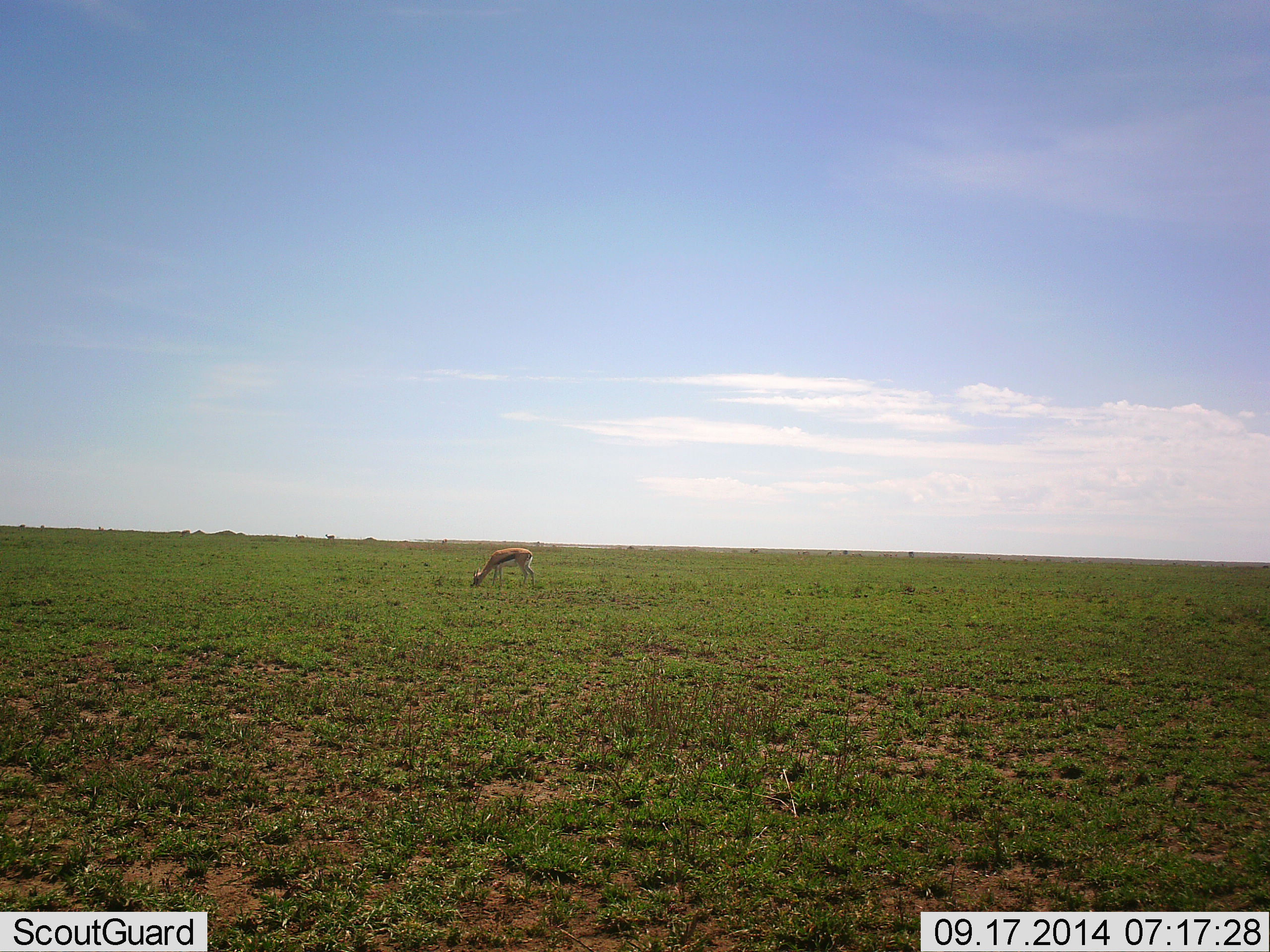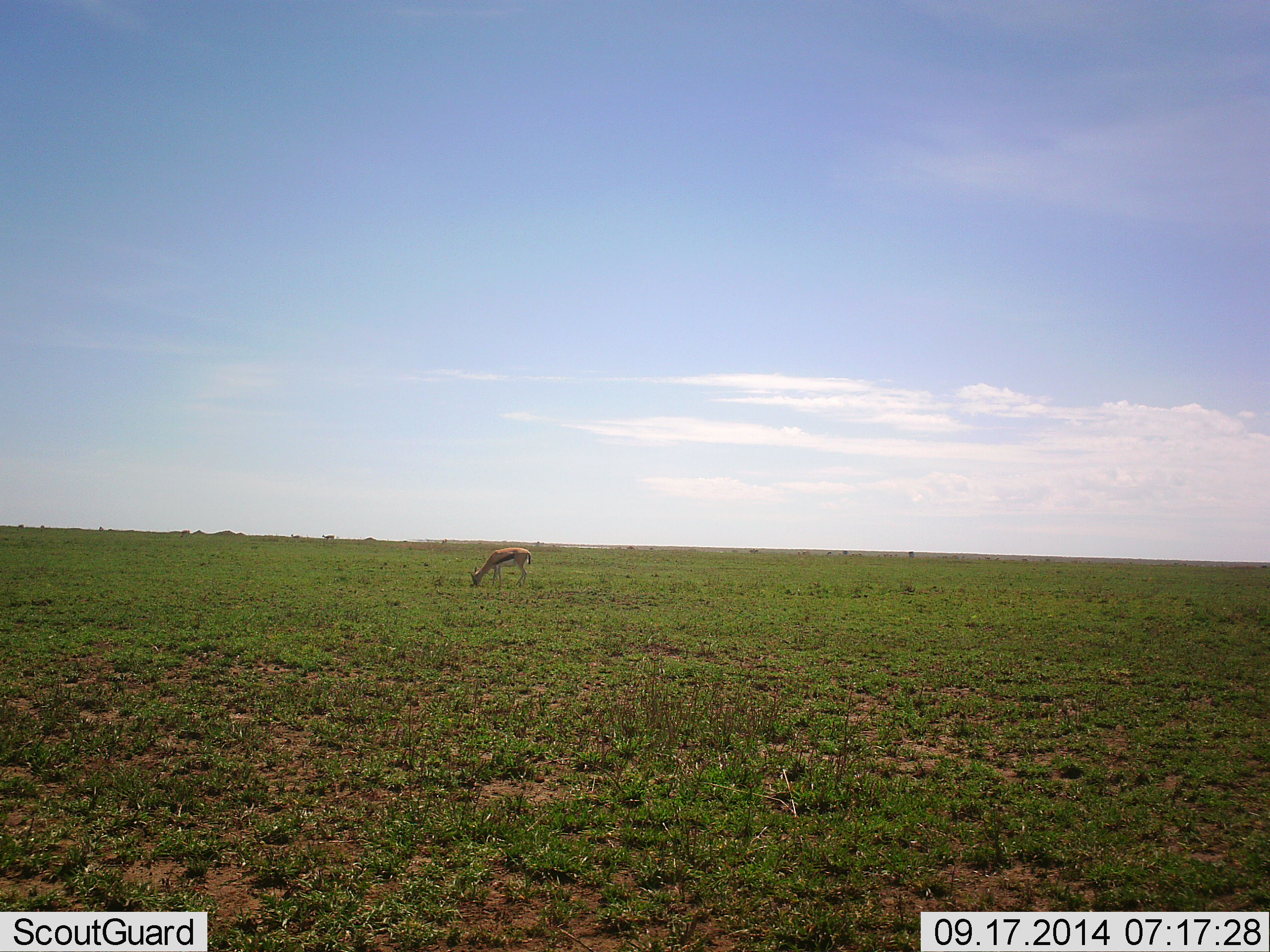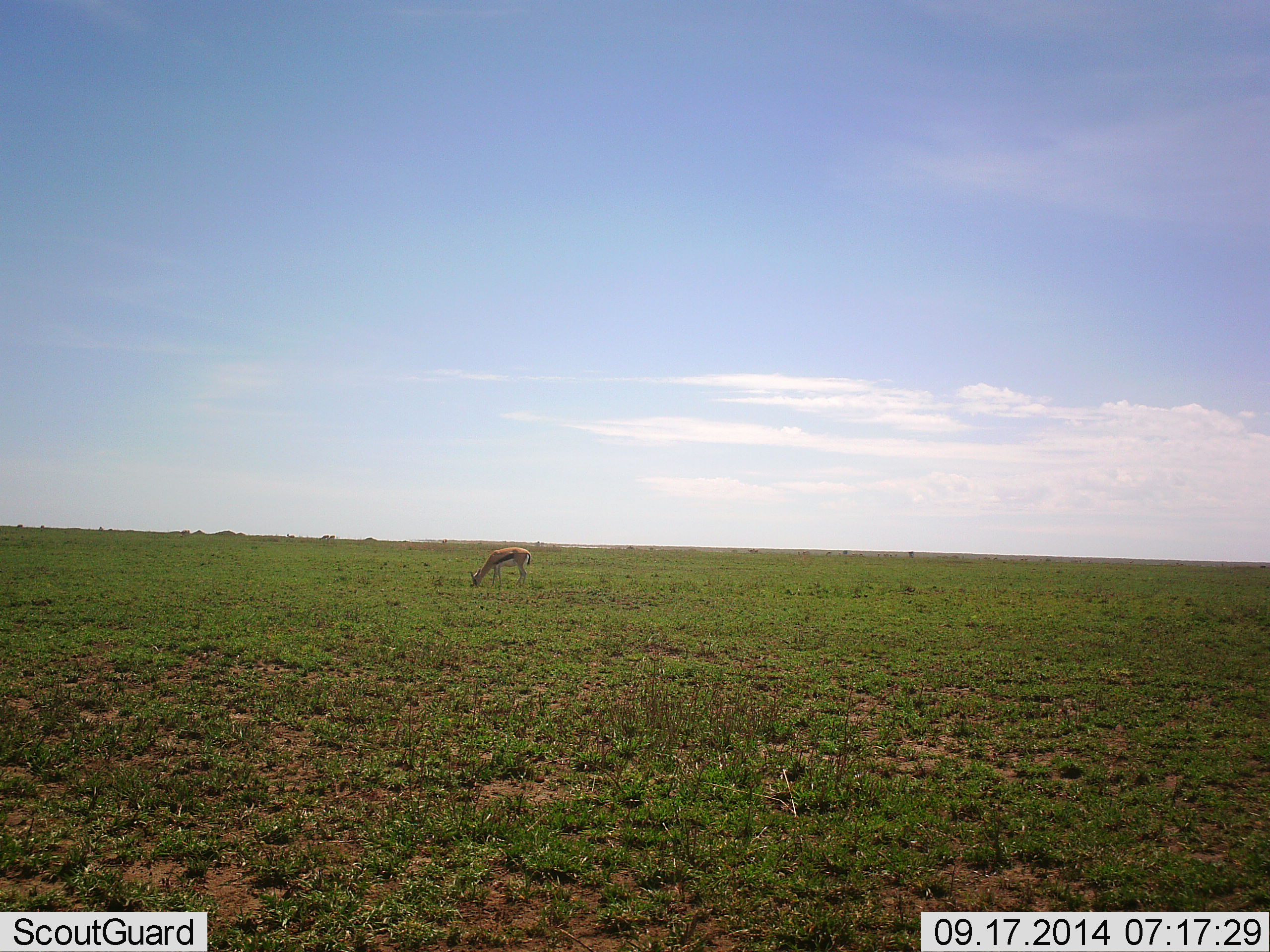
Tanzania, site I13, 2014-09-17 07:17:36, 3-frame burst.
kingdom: Animalia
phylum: Chordata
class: Mammalia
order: Artiodactyla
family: Bovidae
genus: Eudorcas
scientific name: Eudorcas thomsonii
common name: thomson's gazelle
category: gazellethomsons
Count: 1.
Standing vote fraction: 10%.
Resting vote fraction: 0%.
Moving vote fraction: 20%.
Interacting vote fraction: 0%.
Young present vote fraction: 0%.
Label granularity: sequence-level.